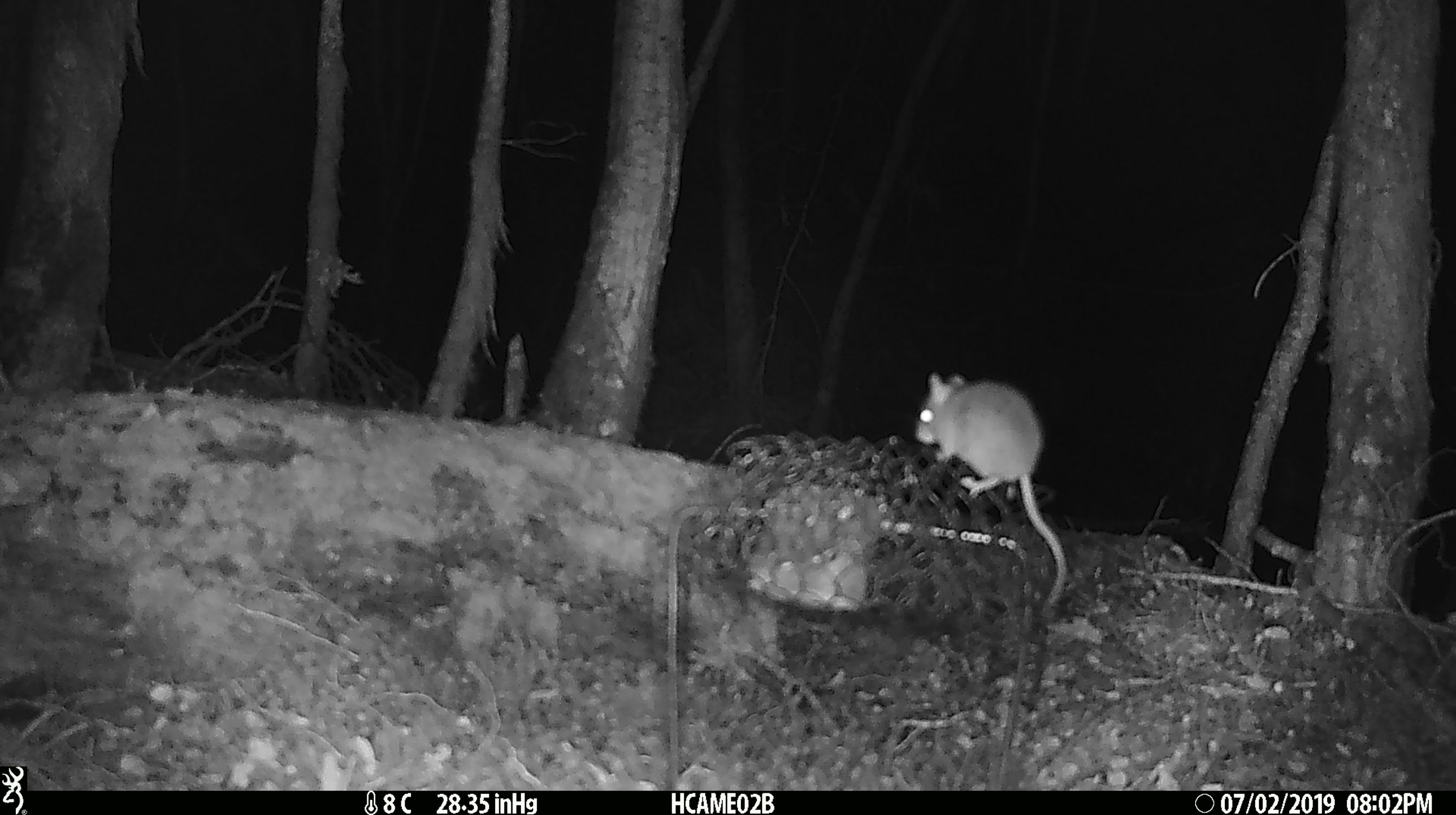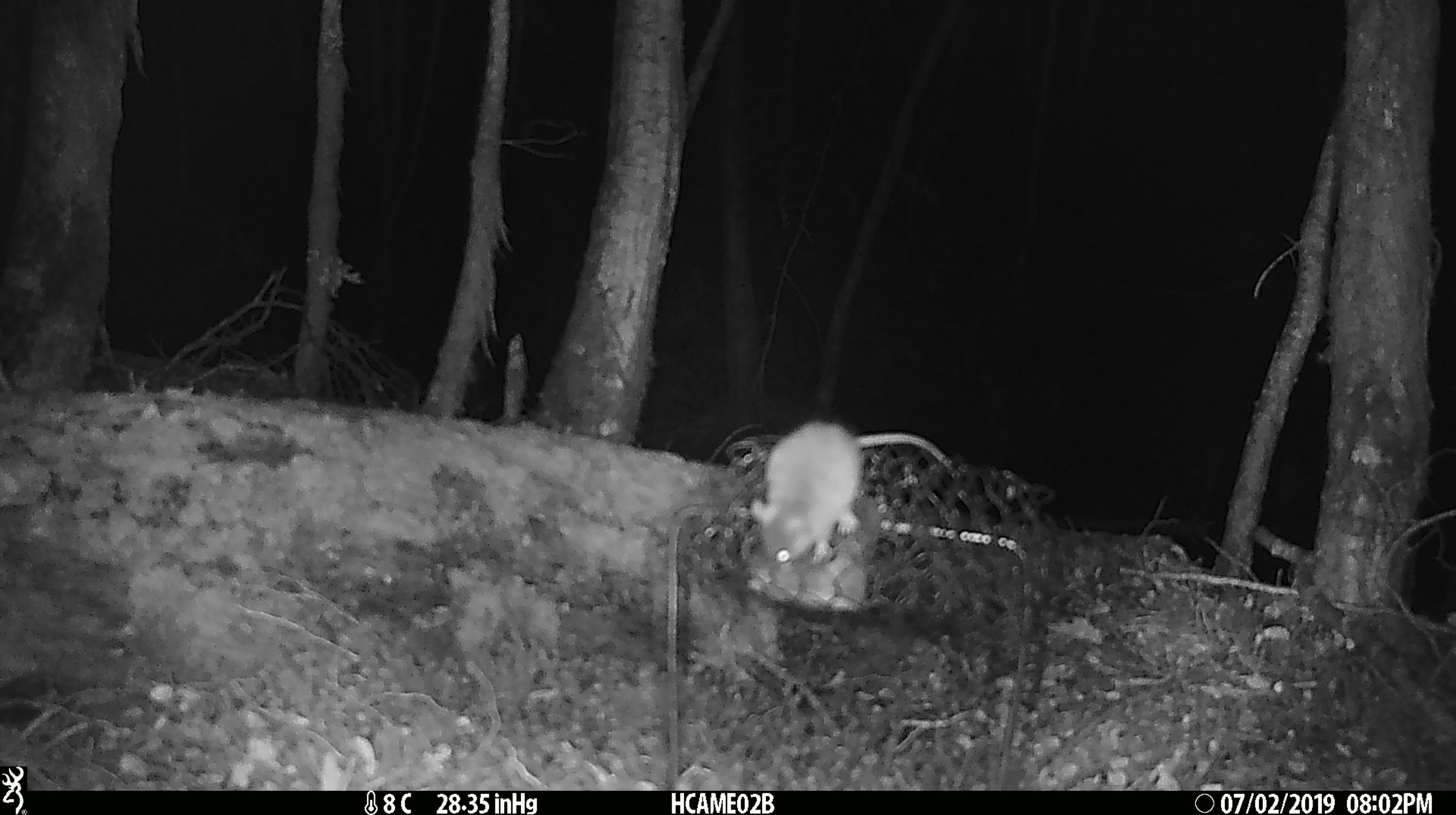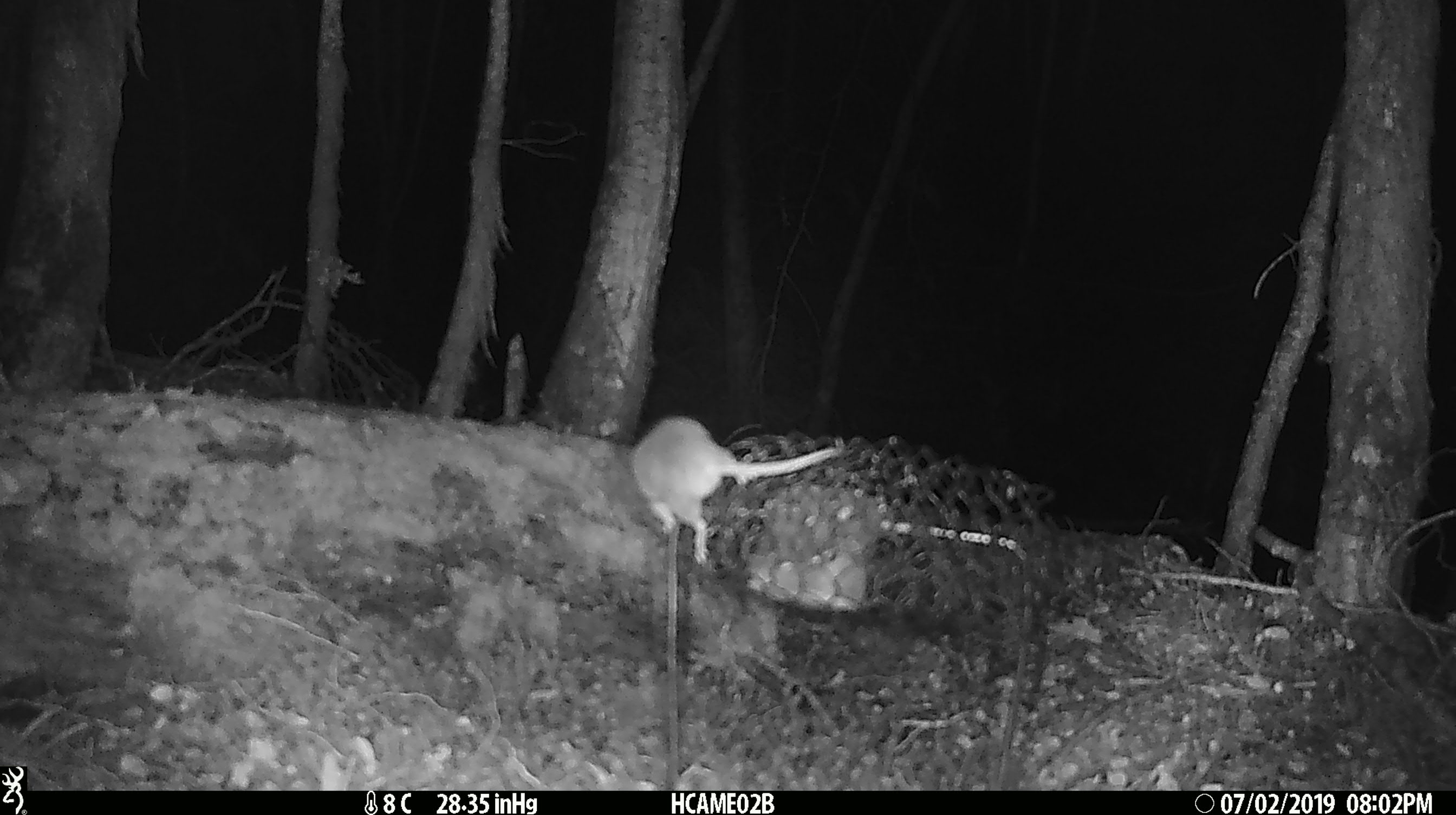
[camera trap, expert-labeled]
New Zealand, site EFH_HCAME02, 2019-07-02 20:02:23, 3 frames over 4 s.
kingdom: Animalia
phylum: Chordata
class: Mammalia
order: Rodentia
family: Muridae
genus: Mus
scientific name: Mus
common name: mouse